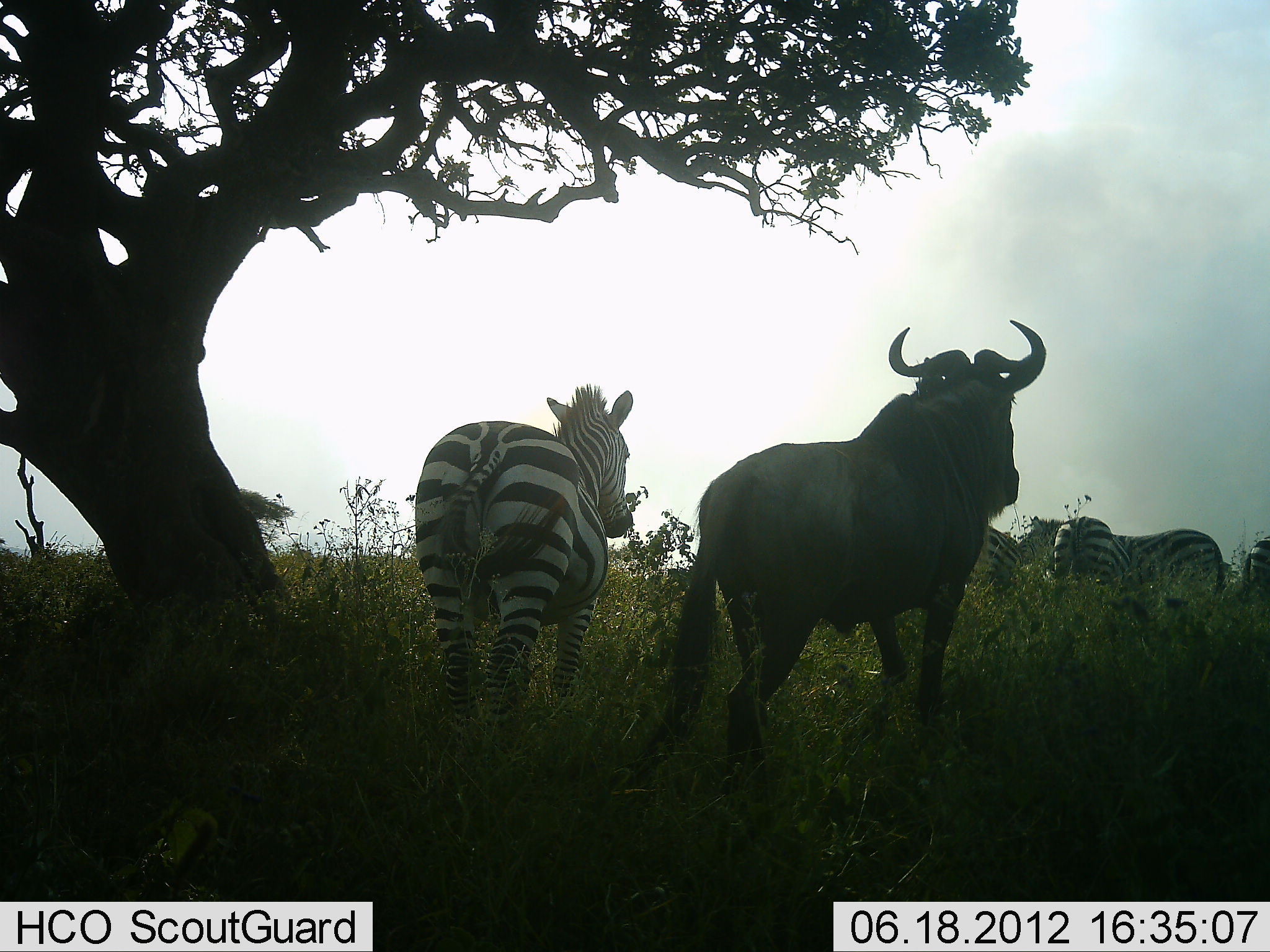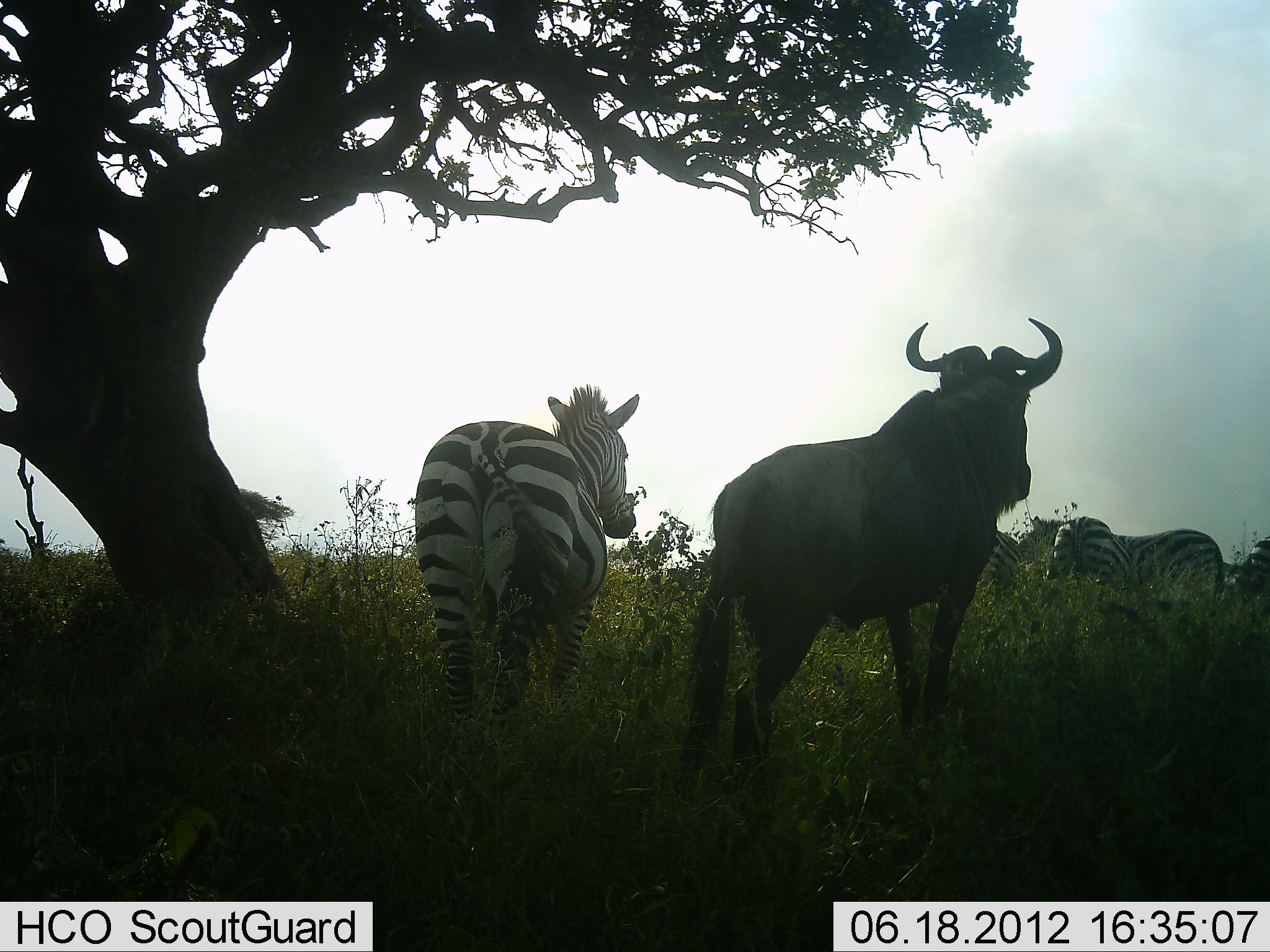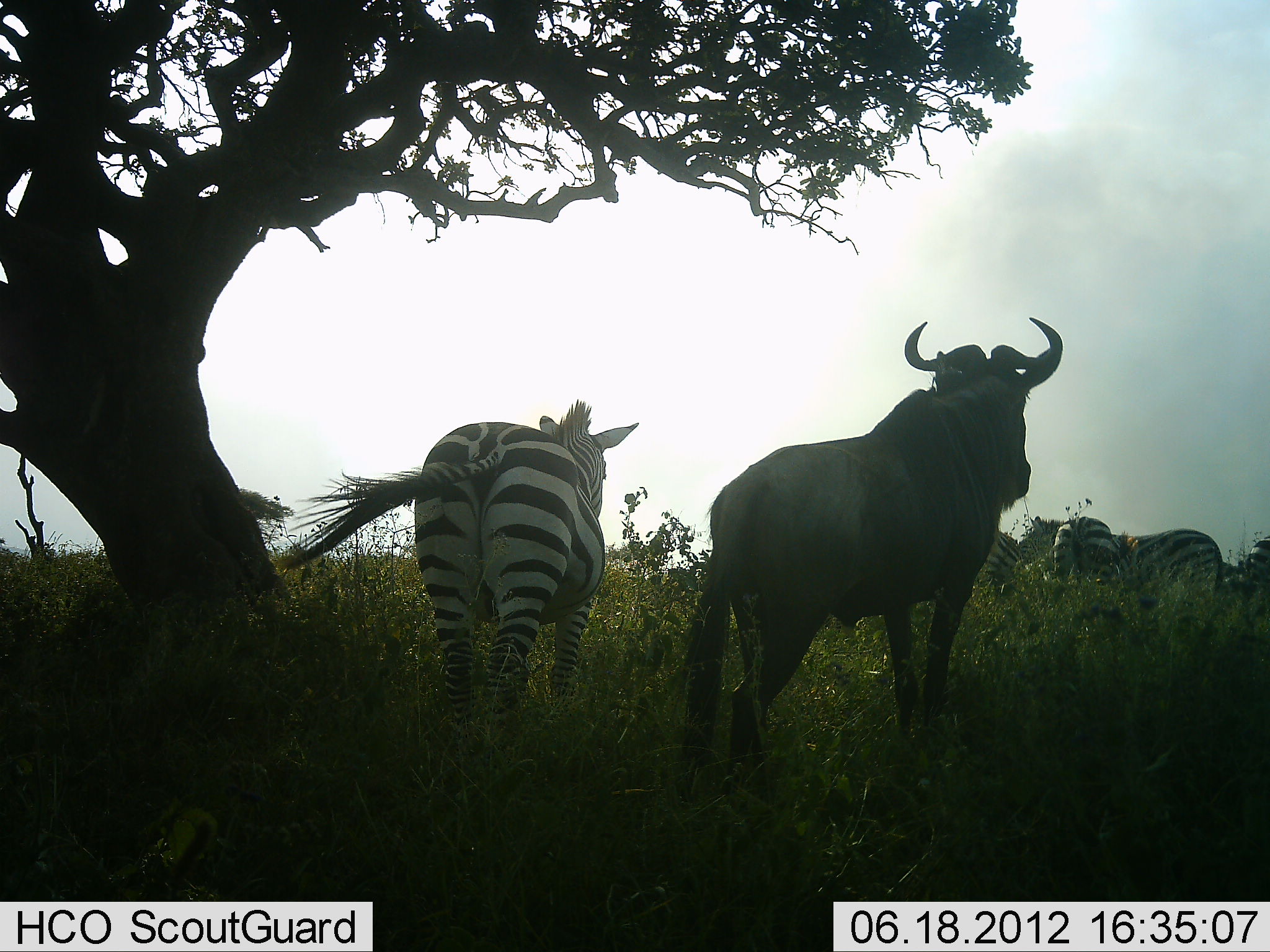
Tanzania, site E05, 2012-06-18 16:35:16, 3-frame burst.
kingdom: Animalia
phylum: Chordata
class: Mammalia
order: Artiodactyla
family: Bovidae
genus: Connochaetes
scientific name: Connochaetes taurinus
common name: blue wildebeest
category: wildebeest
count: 1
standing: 100%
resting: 0%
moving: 0%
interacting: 0%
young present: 0%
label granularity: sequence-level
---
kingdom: Animalia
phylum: Chordata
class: Mammalia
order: Perissodactyla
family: Equidae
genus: Equus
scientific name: Equus quagga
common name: plains zebra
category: zebra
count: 3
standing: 90%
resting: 0%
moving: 0%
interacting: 0%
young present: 0%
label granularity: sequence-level